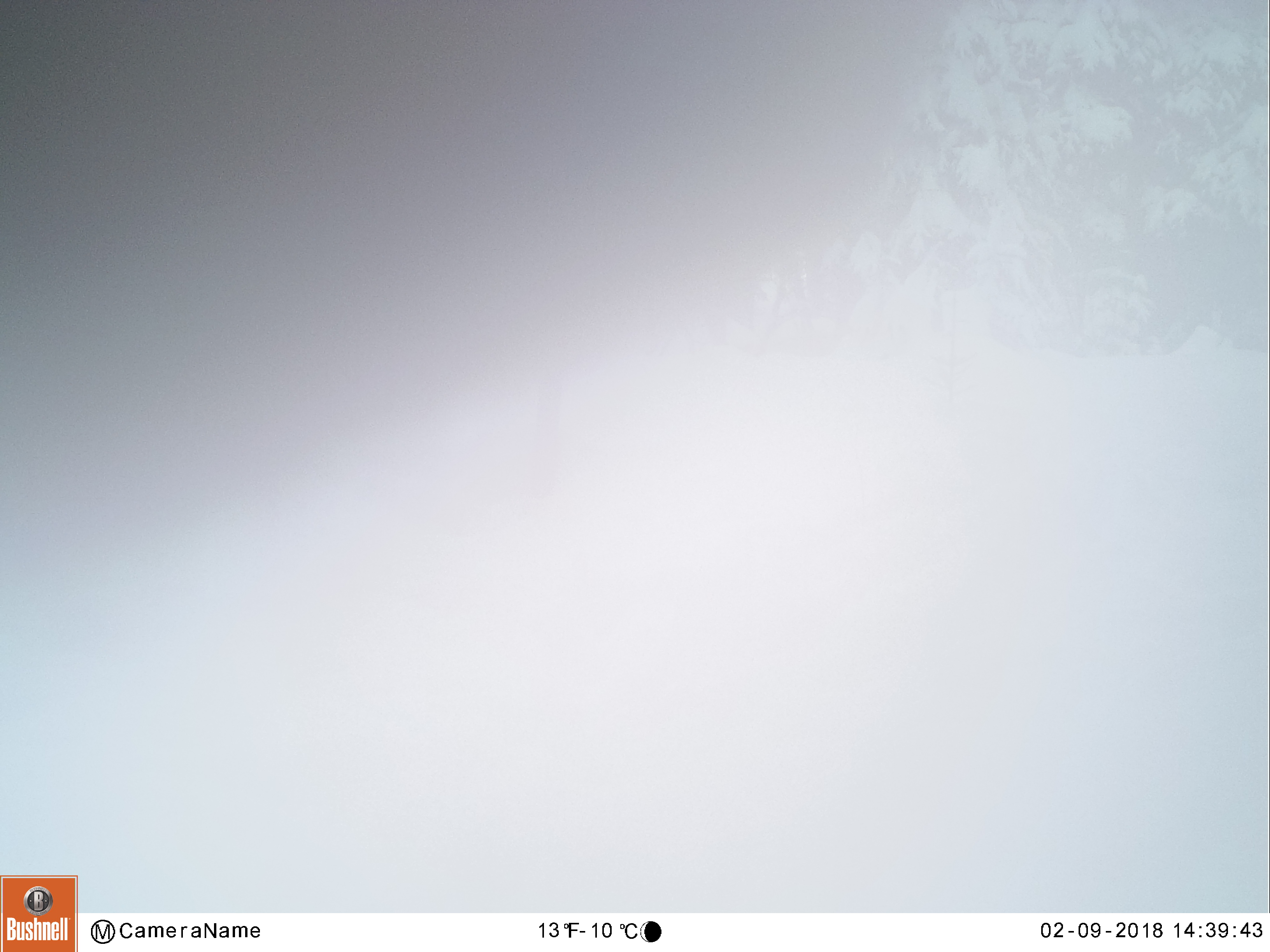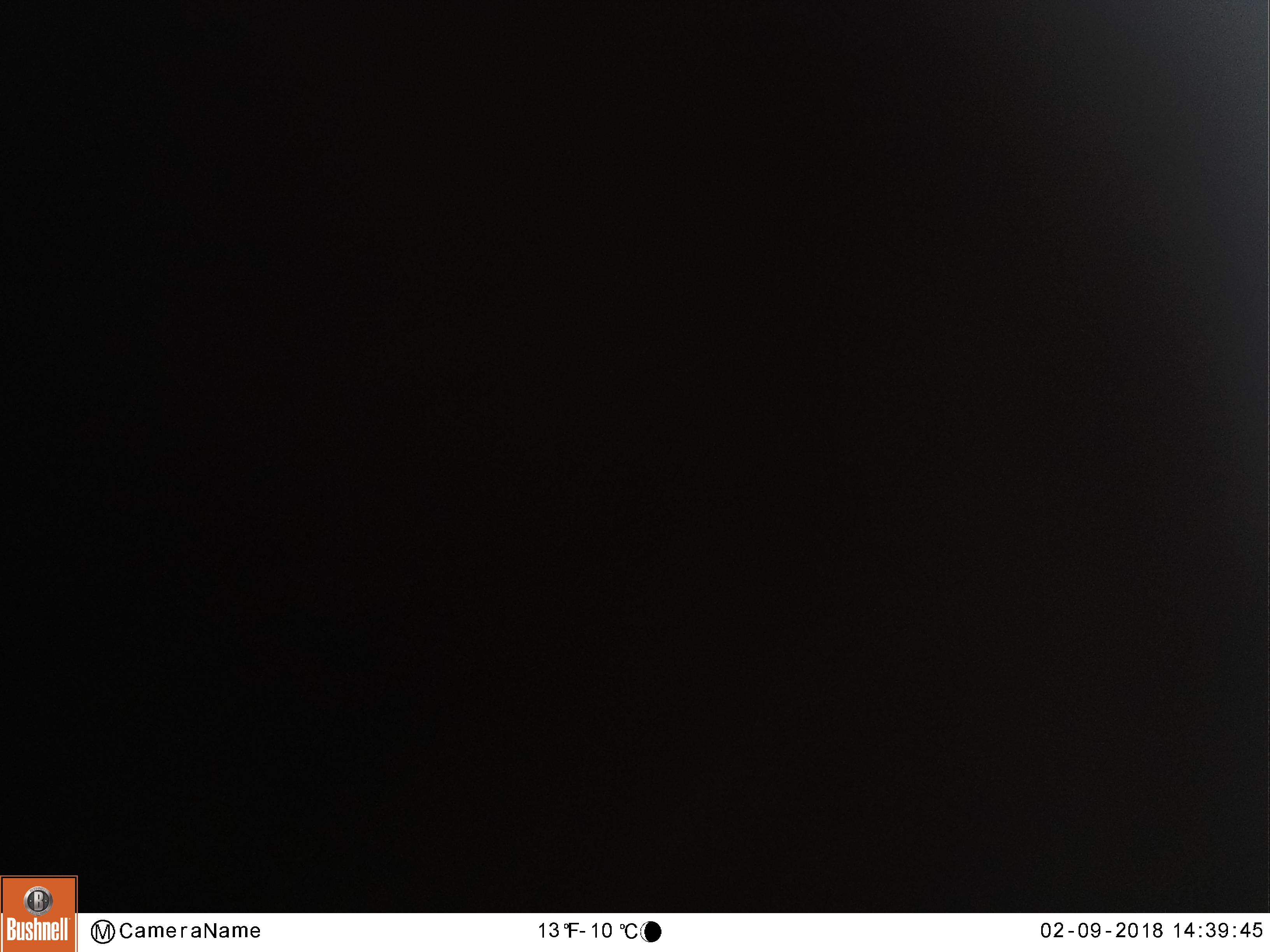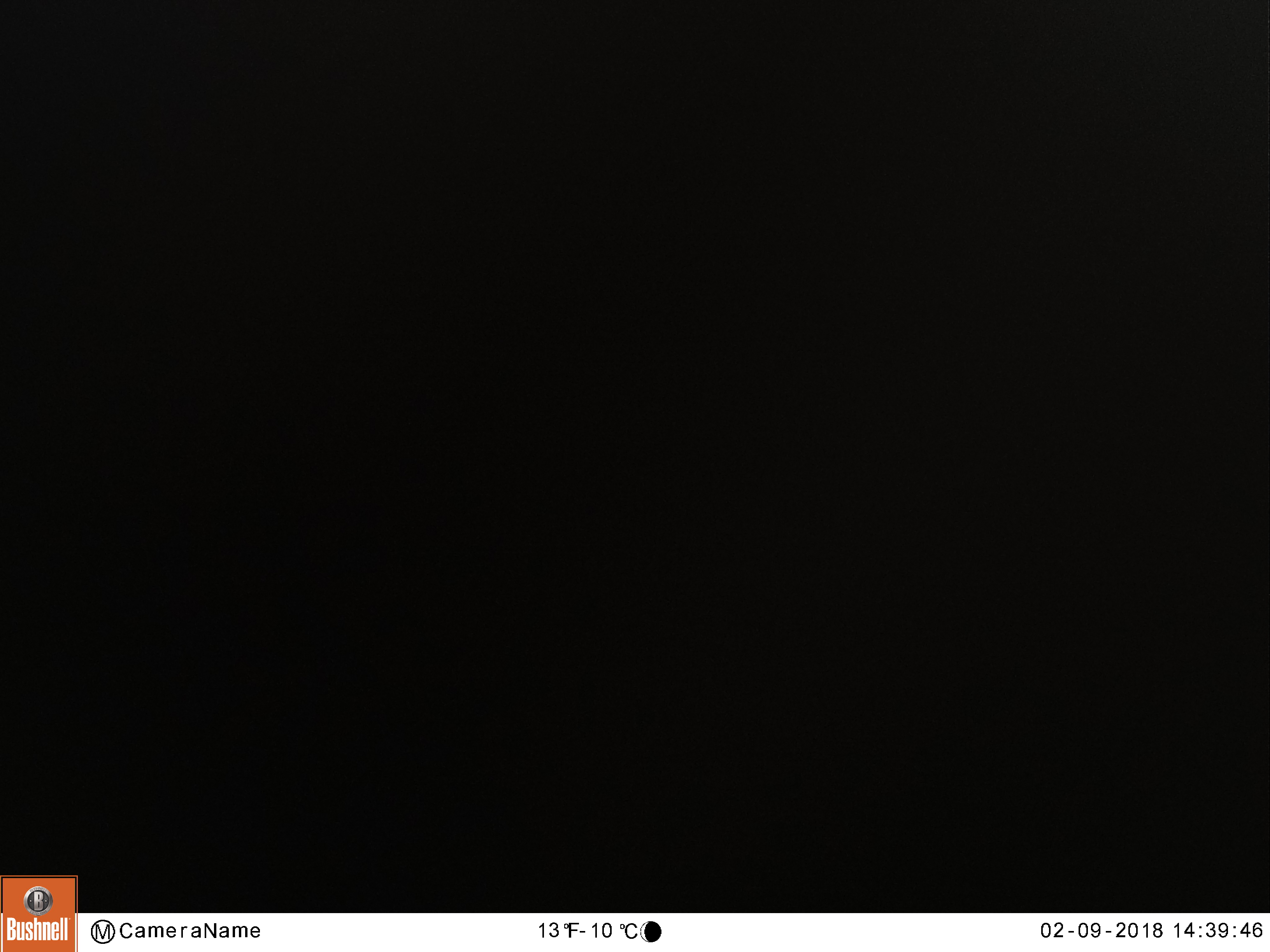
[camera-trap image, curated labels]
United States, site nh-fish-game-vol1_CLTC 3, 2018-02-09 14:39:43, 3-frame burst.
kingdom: Animalia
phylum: Chordata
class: Mammalia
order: Artiodactyla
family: Cervidae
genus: Alces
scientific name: Alces alces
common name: moose